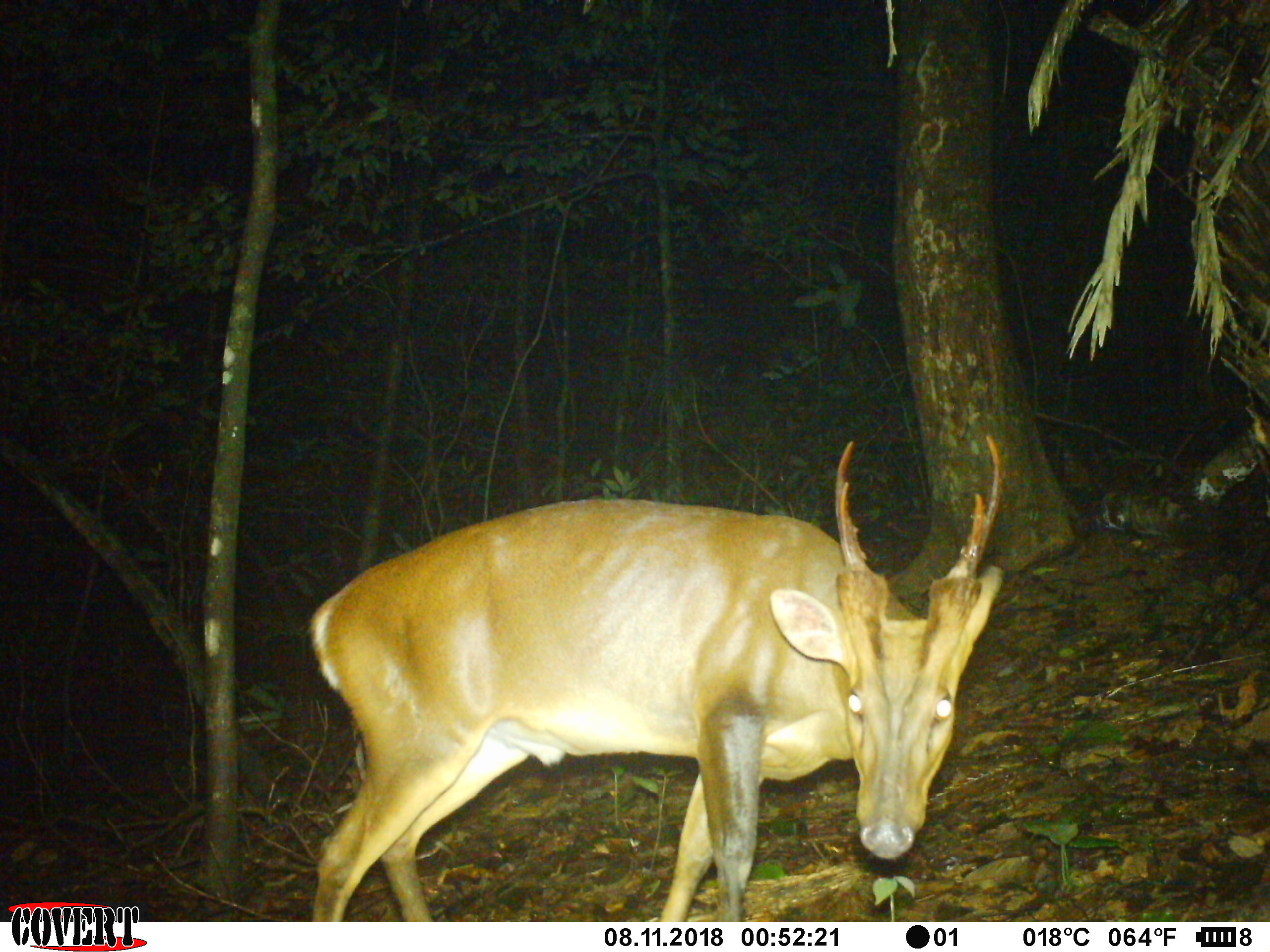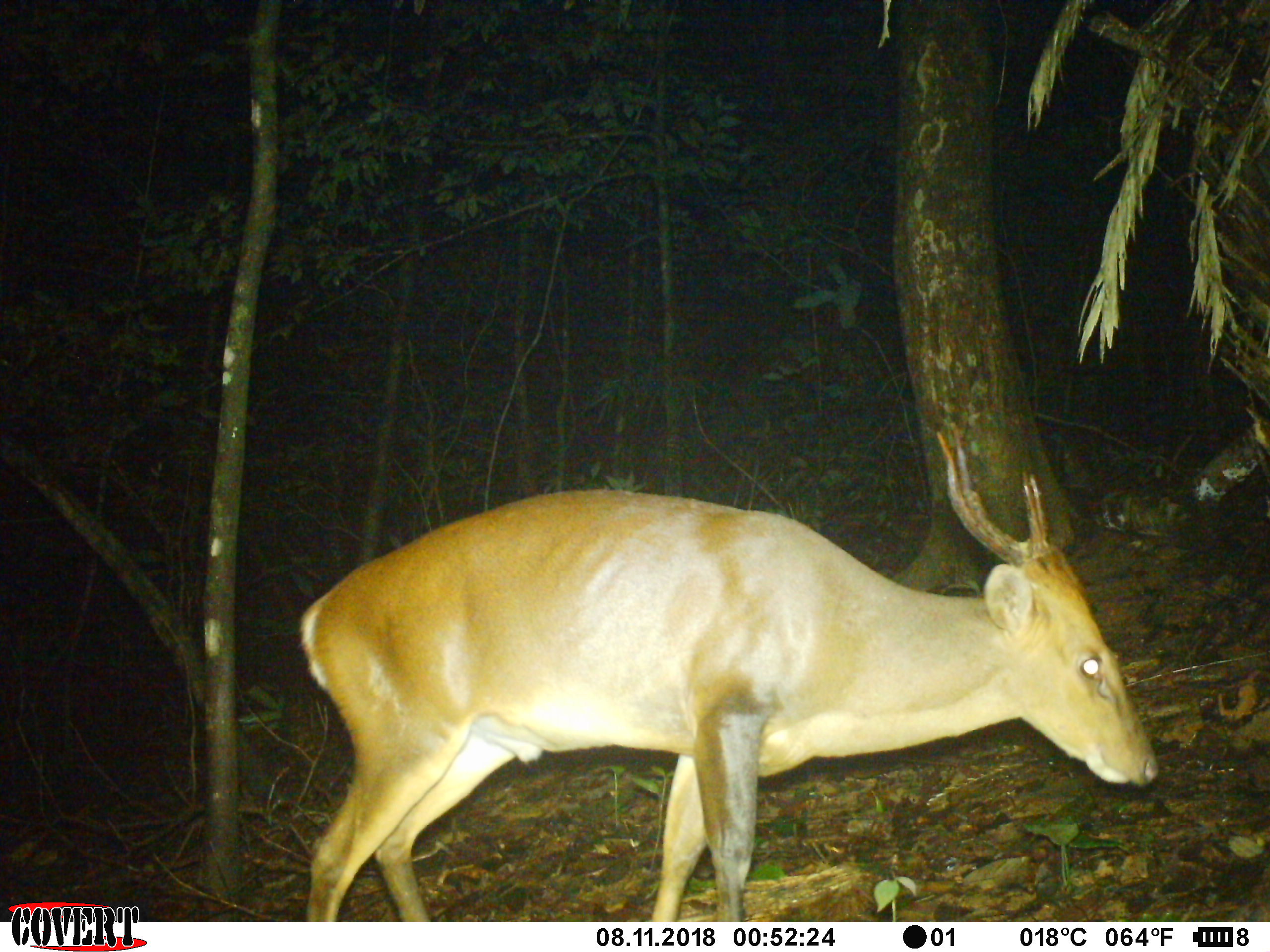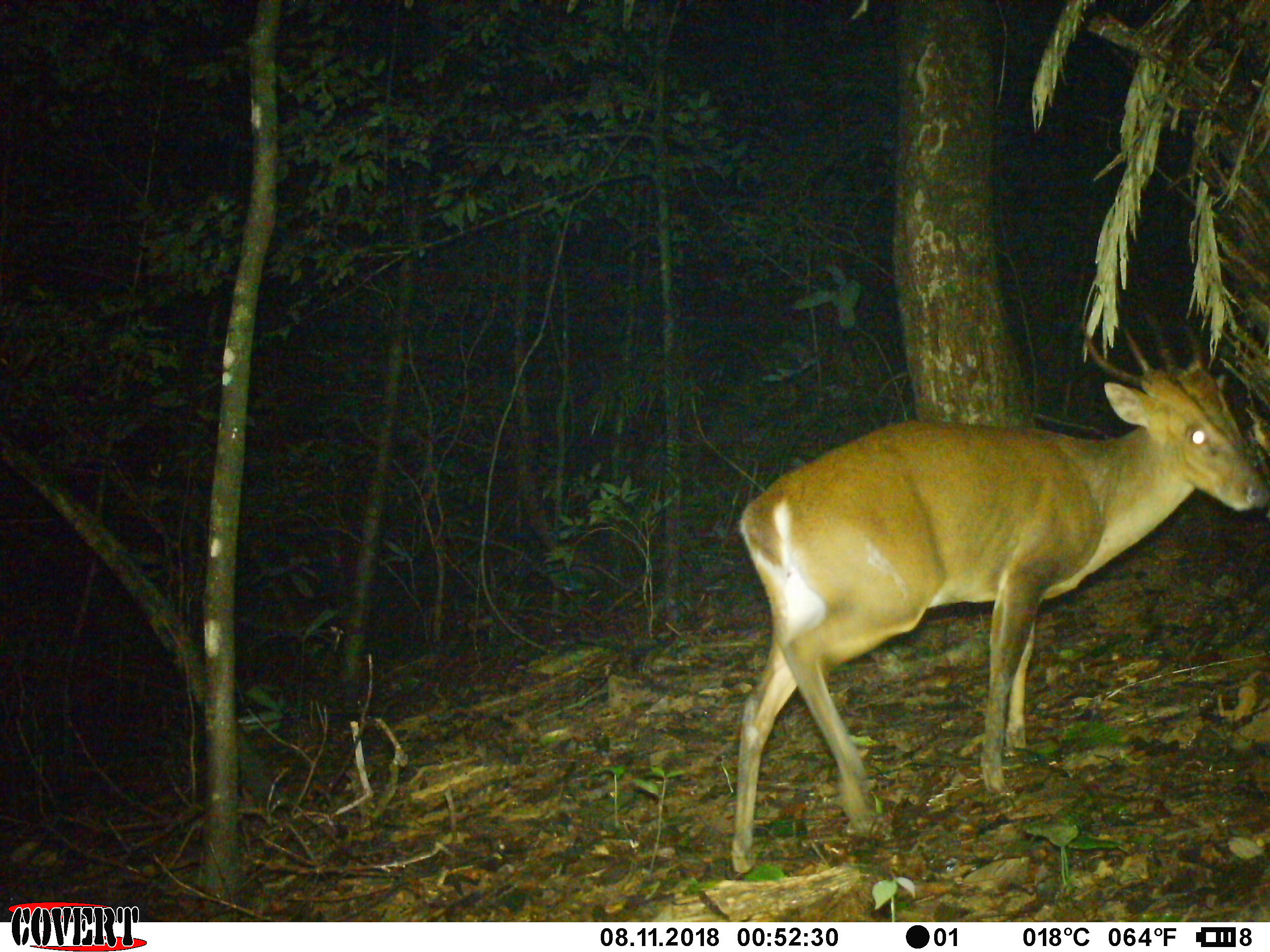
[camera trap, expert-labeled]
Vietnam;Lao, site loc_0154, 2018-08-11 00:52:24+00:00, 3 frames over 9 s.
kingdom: Animalia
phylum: Chordata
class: Mammalia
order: Artiodactyla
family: Cervidae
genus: Muntiacus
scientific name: Muntiacus vuquangensis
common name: large-antlered muntjac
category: large antlered muntjac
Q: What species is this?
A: Large antlered muntjac (large-antlered muntjac) (Muntiacus vuquangensis).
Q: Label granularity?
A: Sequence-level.